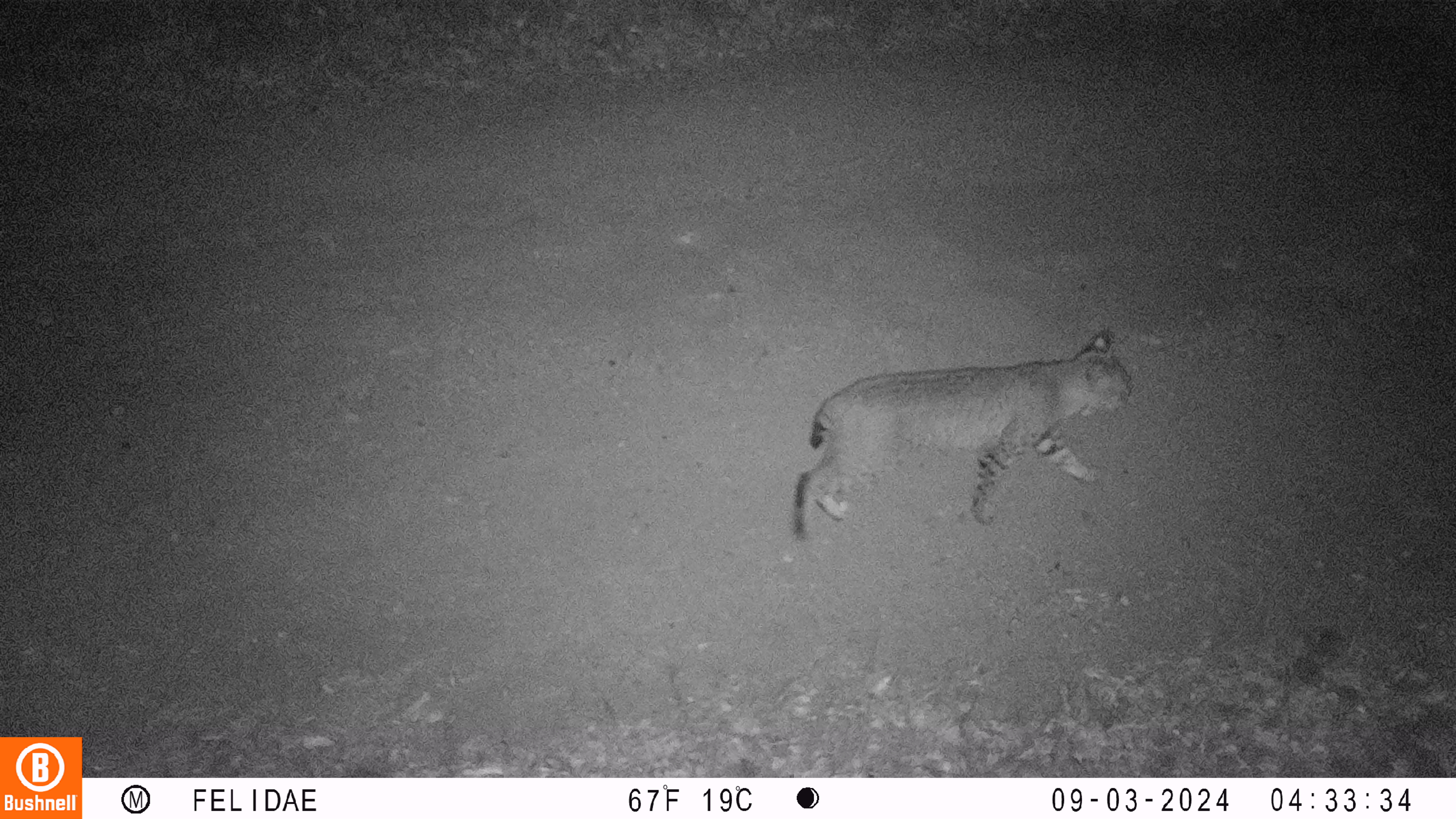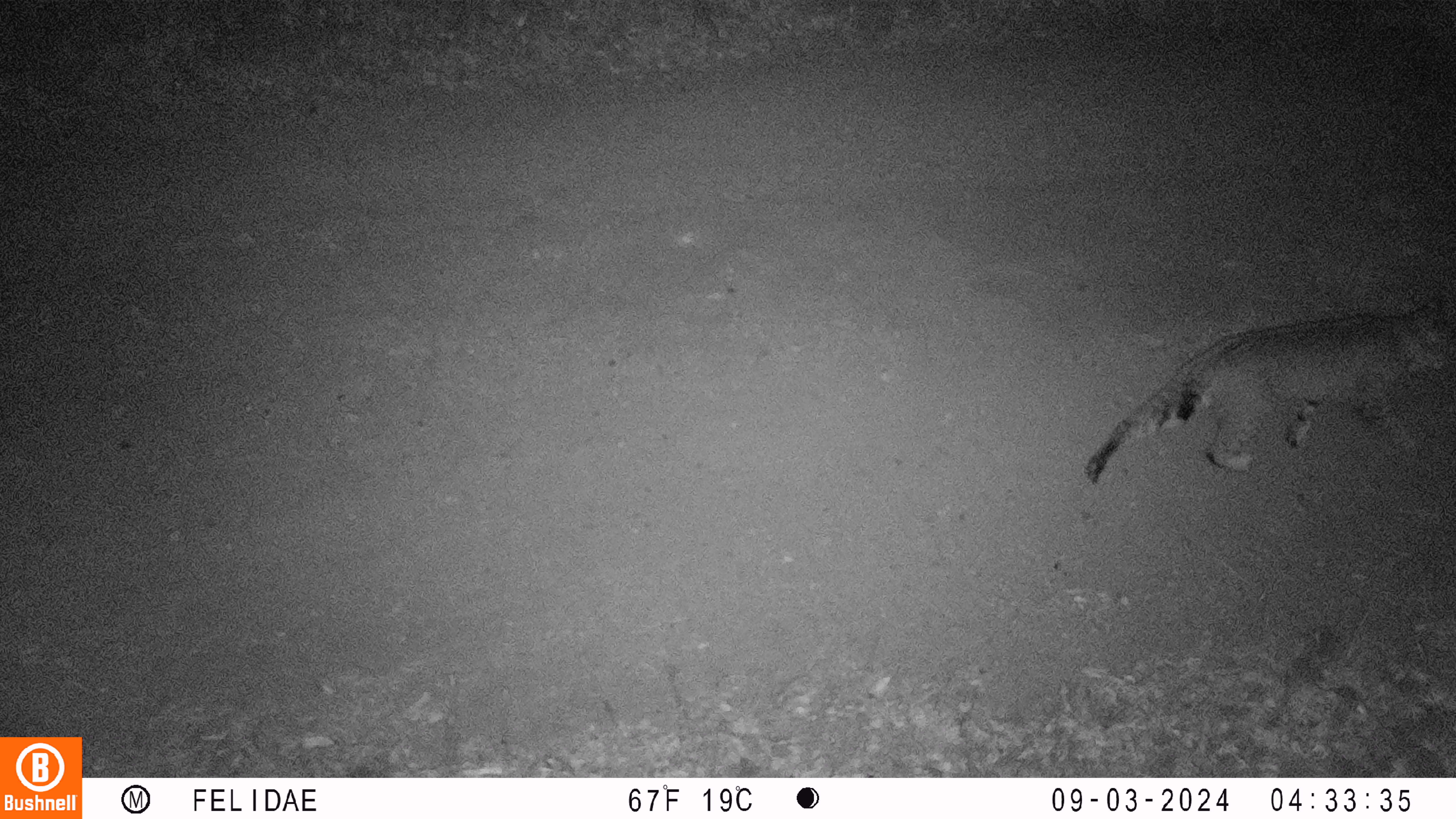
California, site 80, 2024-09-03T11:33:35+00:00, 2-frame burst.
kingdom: Animalia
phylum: Chordata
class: Mammalia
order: Carnivora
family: Felidae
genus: Lynx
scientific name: Lynx rufus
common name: bobcat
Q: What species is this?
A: Bobcat (Lynx rufus).